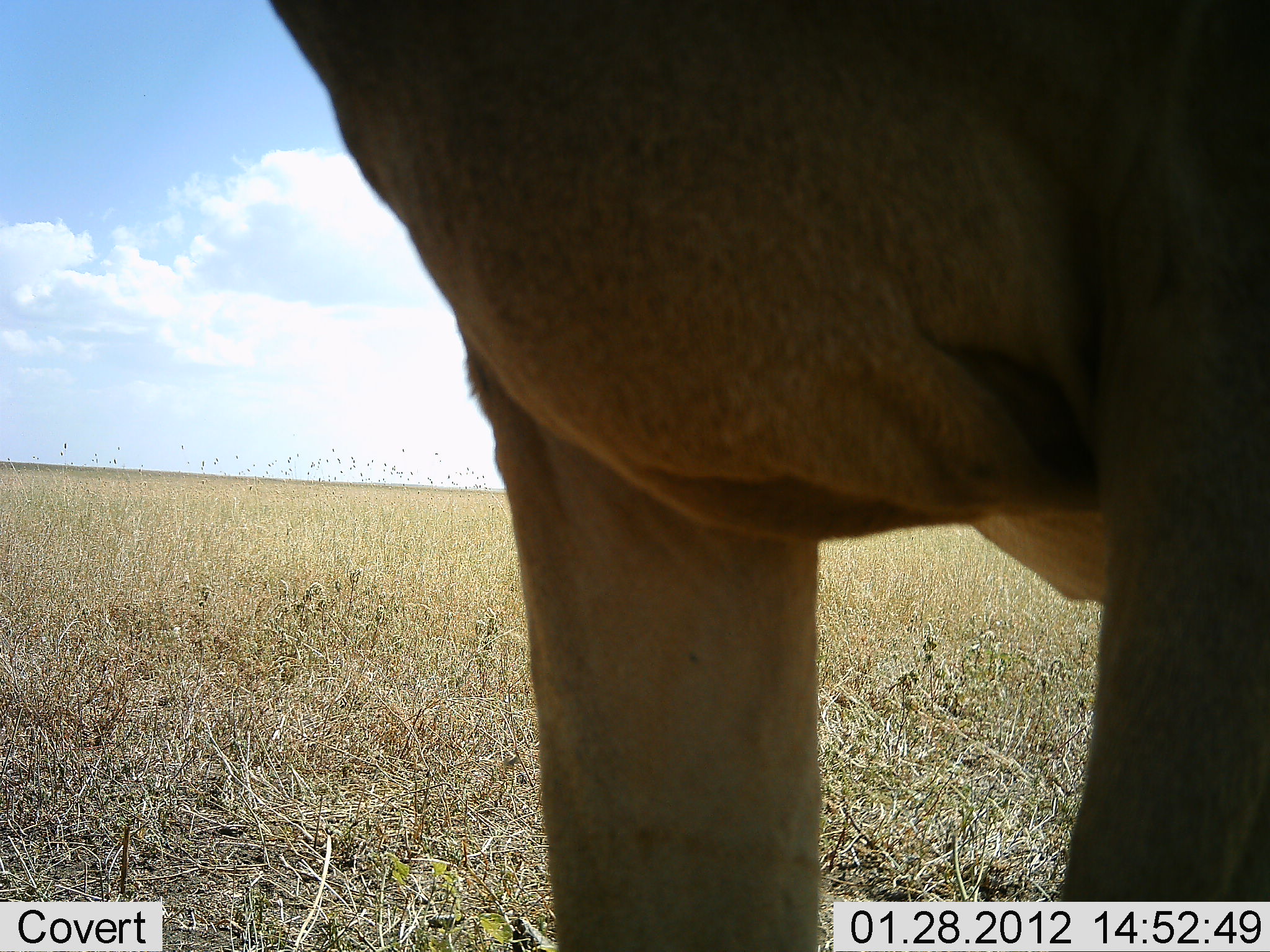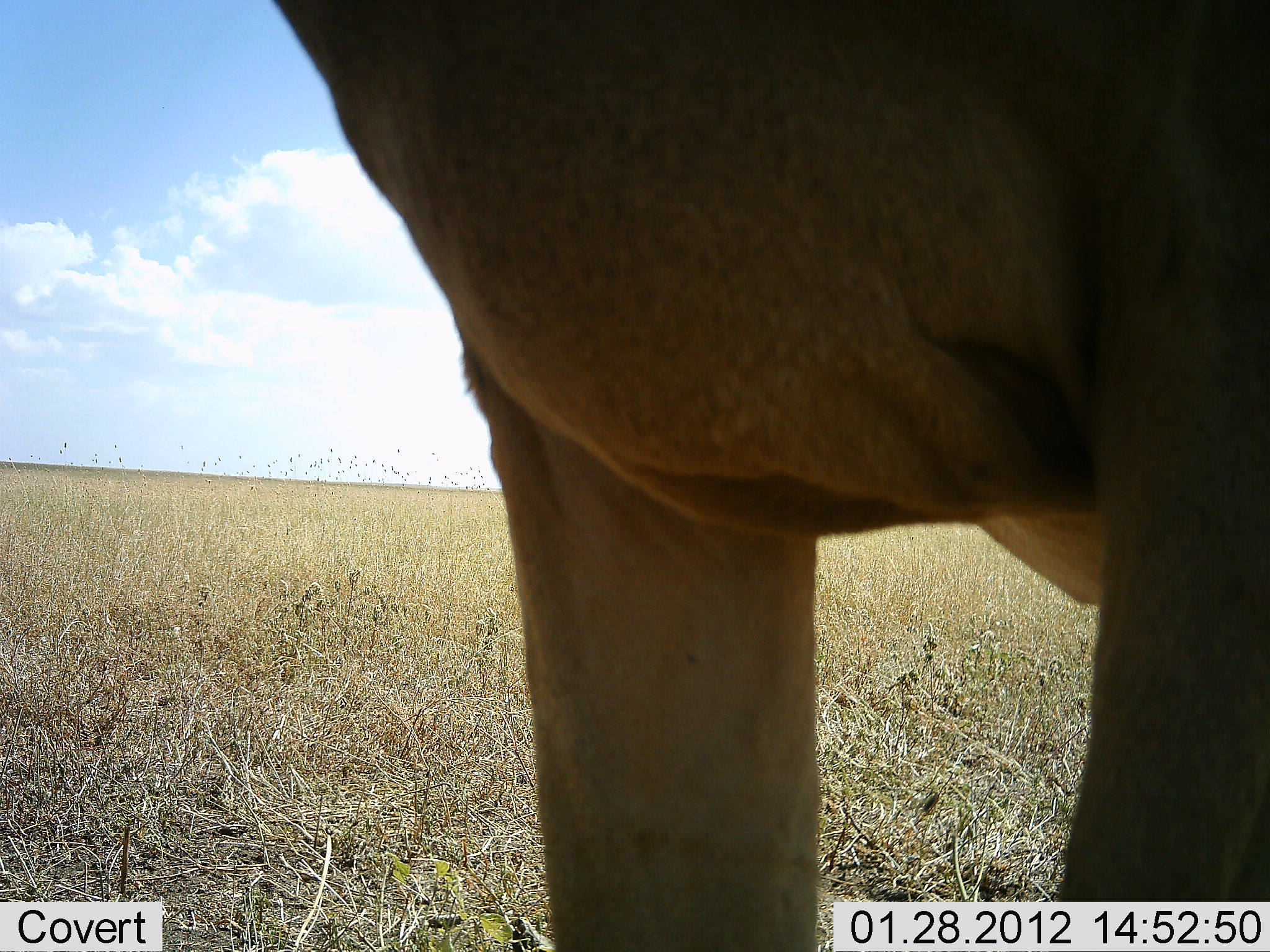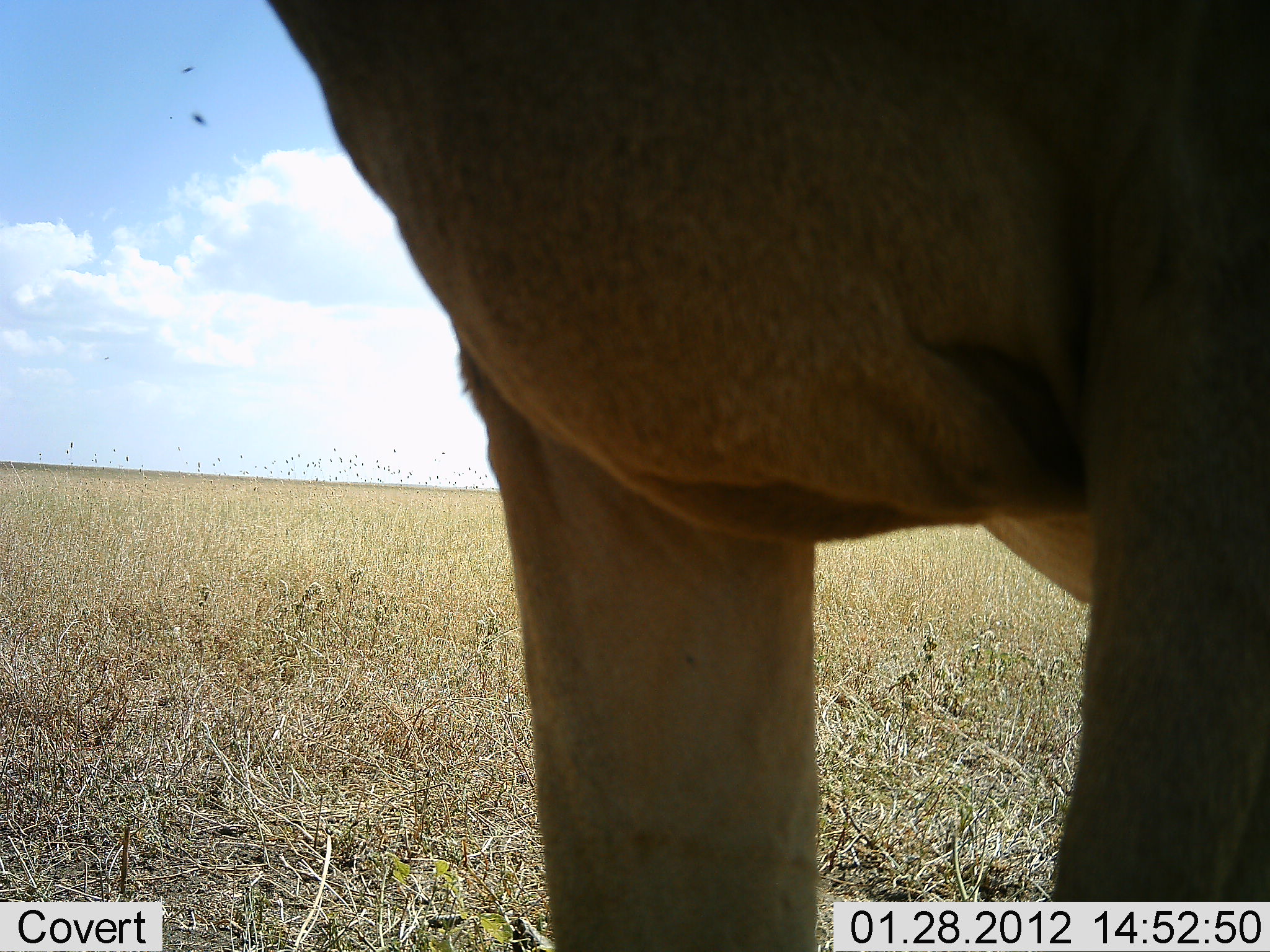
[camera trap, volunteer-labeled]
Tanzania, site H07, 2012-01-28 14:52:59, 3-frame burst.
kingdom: Animalia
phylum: Chordata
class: Mammalia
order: Artiodactyla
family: Bovidae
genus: Alcelaphus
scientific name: Alcelaphus buselaphus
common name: hartebeest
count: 1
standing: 100%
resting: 0%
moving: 0%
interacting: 0%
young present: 0%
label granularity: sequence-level